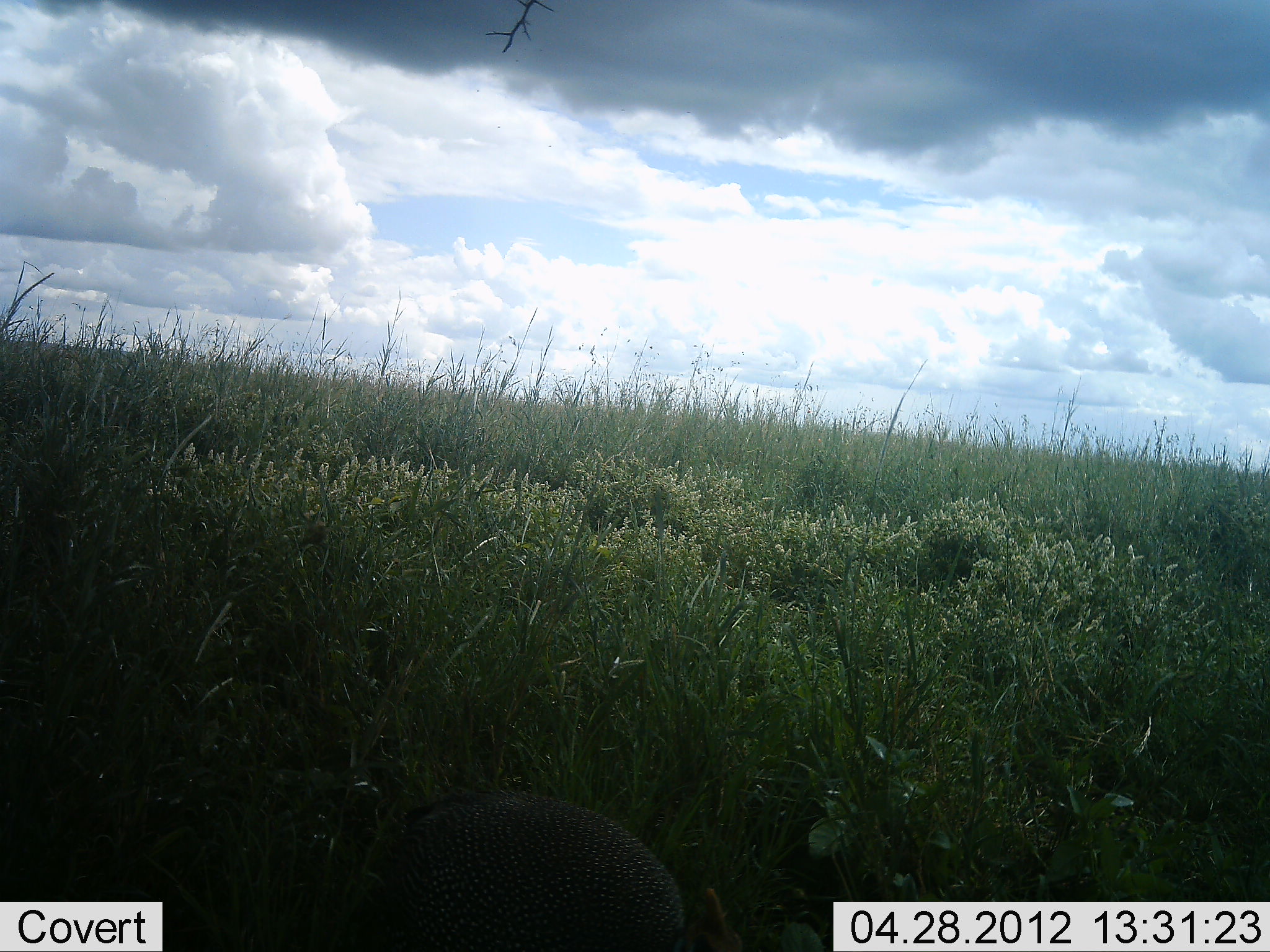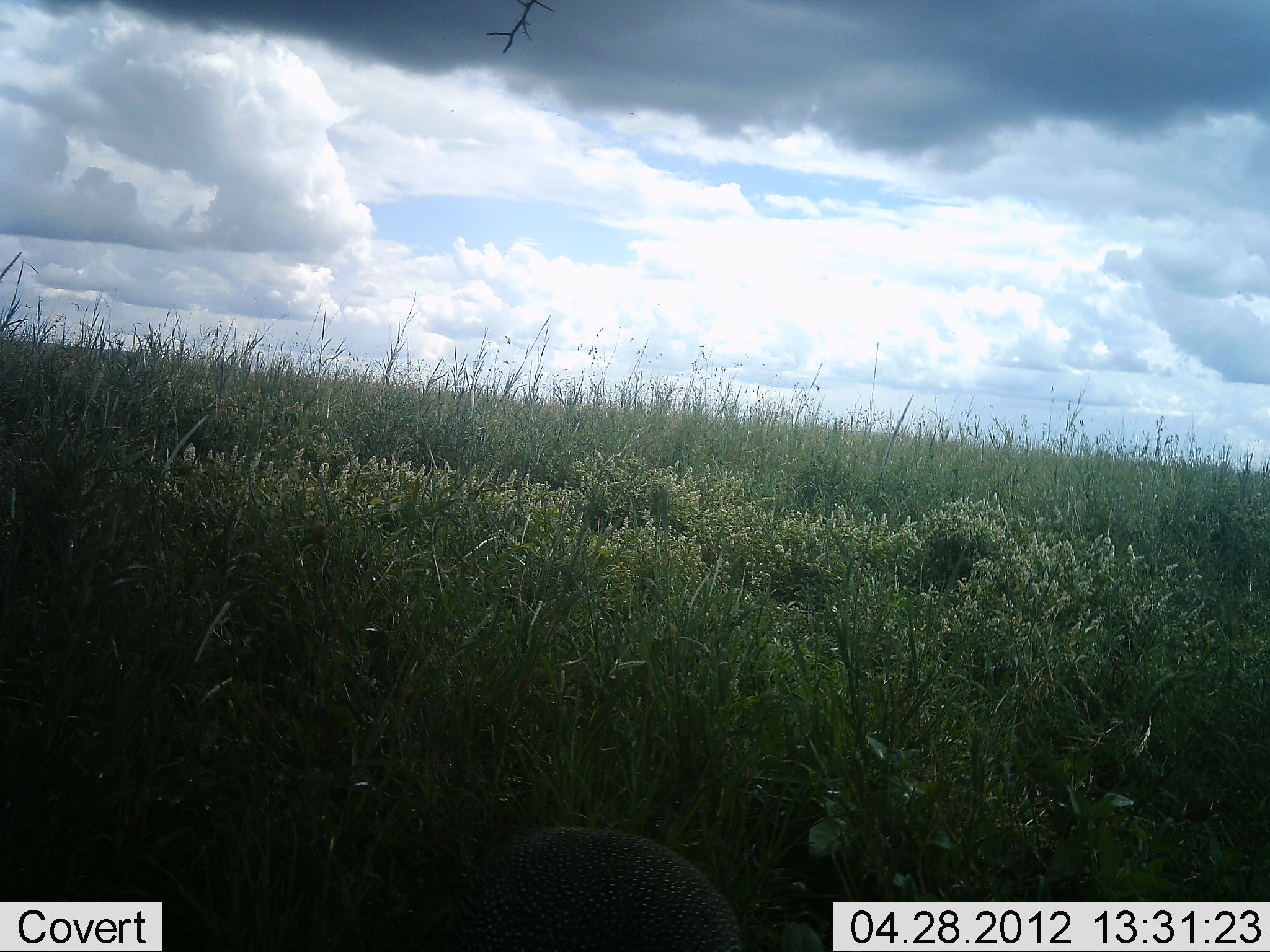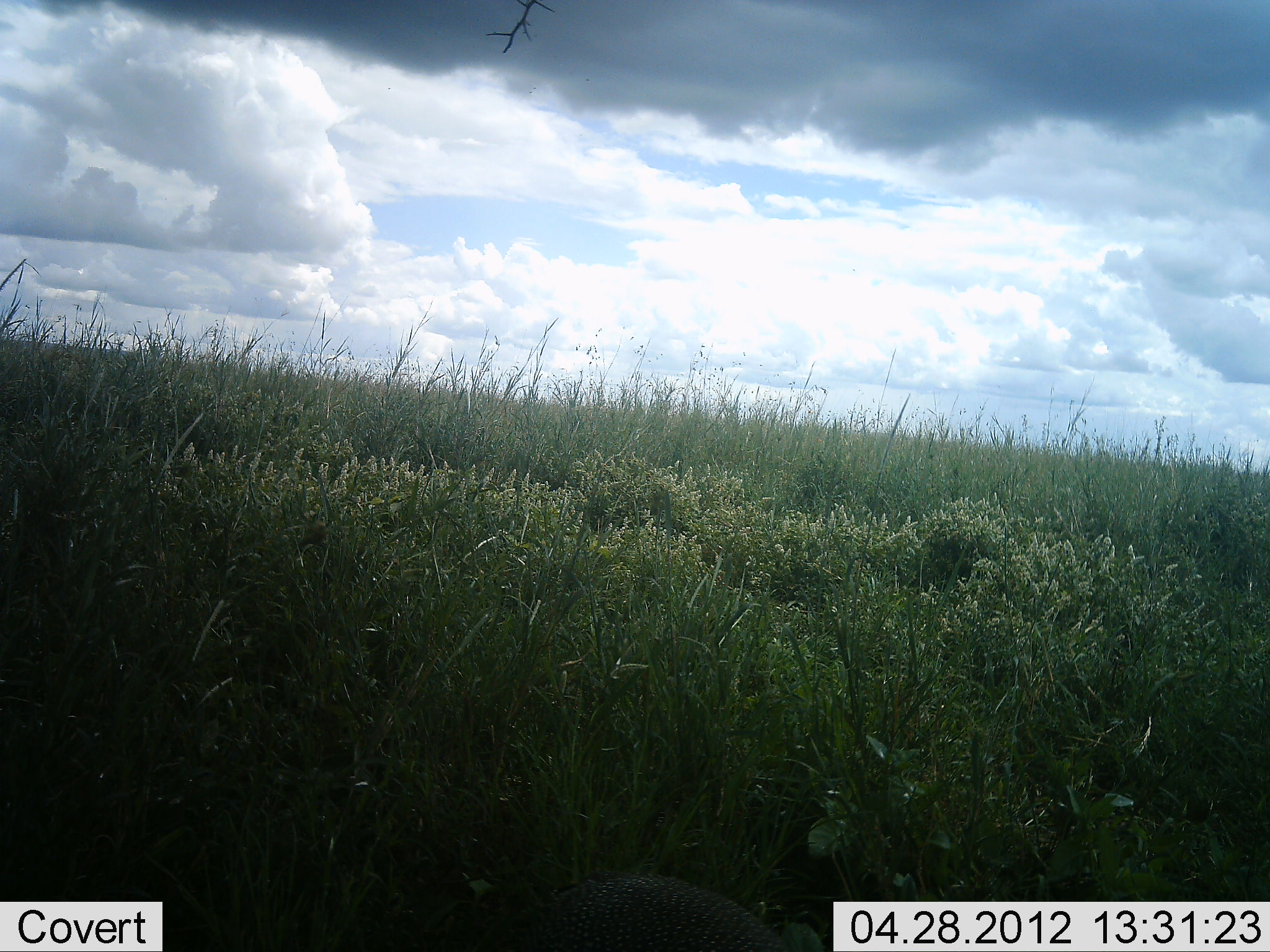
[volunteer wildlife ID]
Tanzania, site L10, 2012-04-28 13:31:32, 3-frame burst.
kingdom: Animalia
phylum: Chordata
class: Aves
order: Galliformes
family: Numididae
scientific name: Numididae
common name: guinea fowl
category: guineafowl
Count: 1.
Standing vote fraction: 11%.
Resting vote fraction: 0%.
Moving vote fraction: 89%.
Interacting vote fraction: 0%.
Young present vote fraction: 0%.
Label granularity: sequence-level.